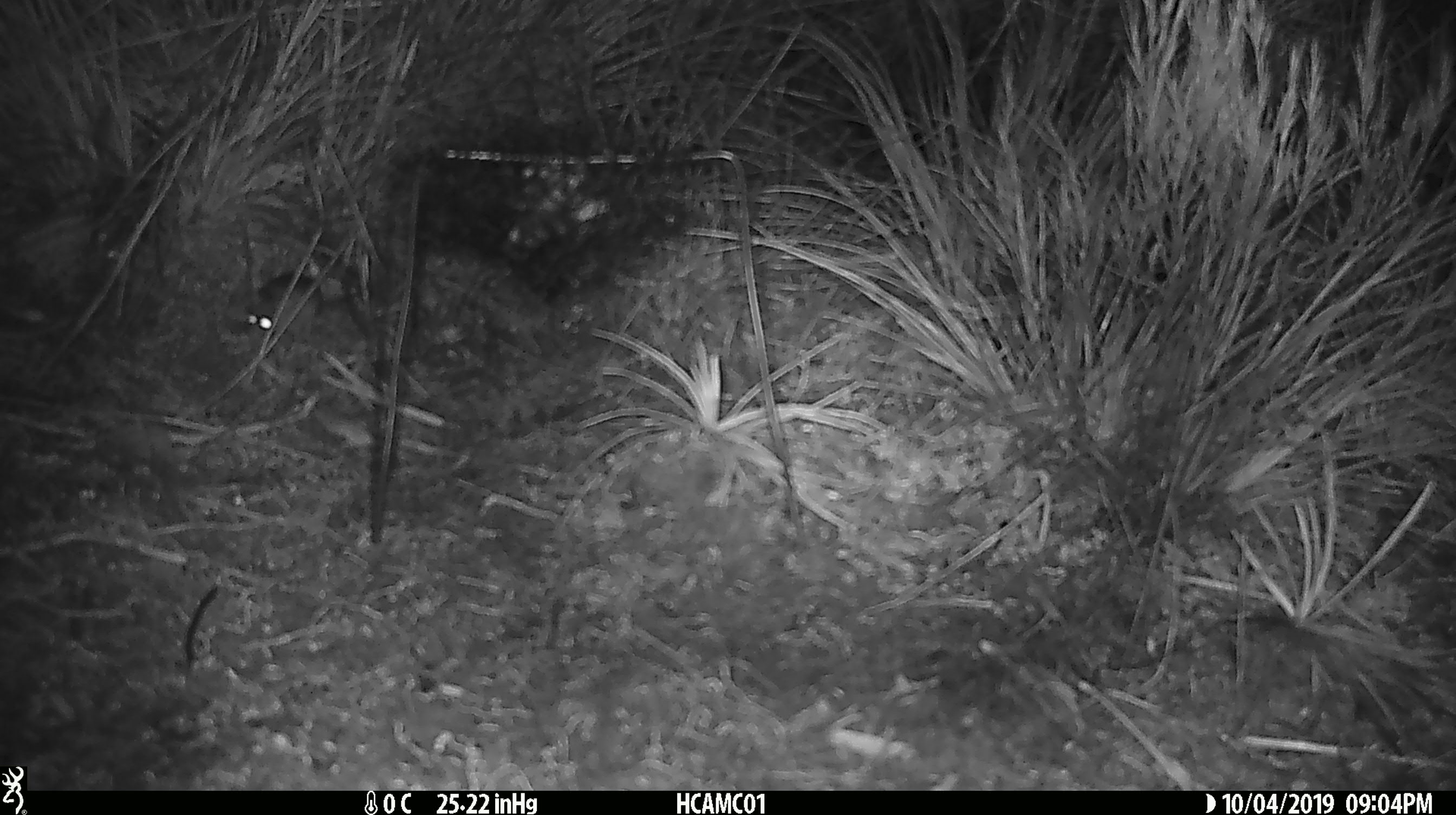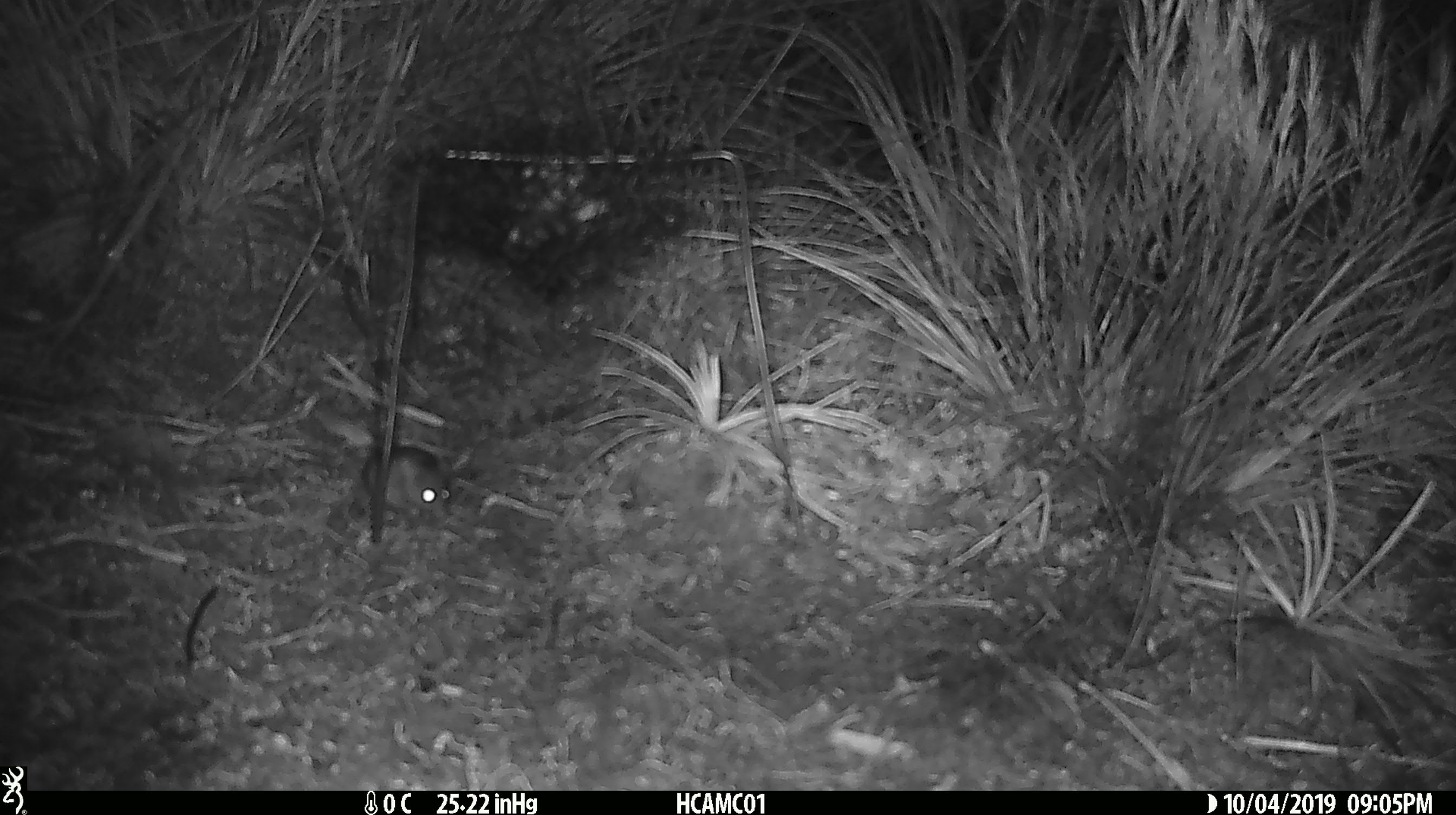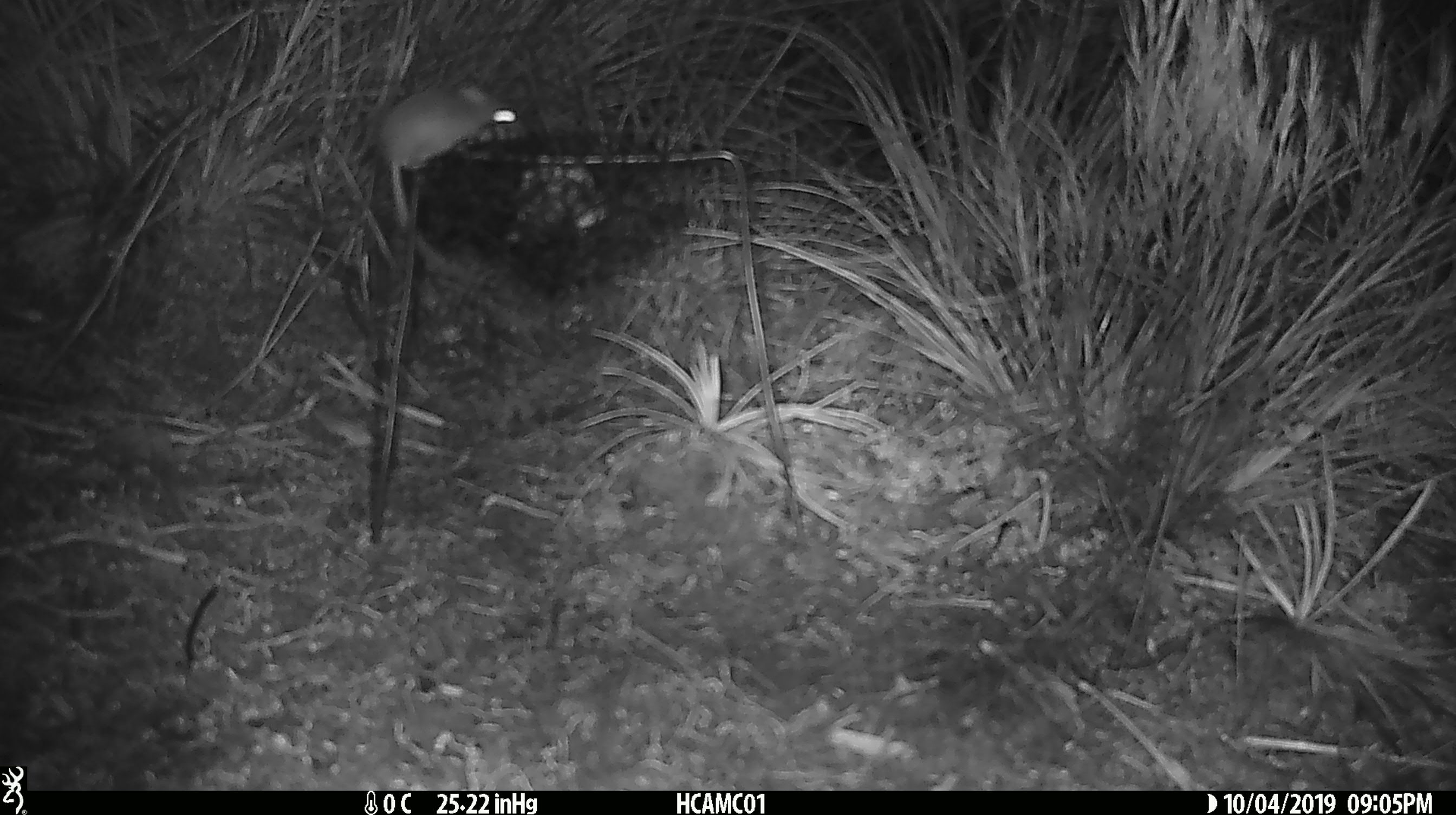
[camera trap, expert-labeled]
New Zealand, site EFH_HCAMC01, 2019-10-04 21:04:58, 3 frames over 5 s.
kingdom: Animalia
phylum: Chordata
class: Mammalia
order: Rodentia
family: Muridae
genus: Mus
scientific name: Mus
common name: mouse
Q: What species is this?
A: Mouse (Mus).